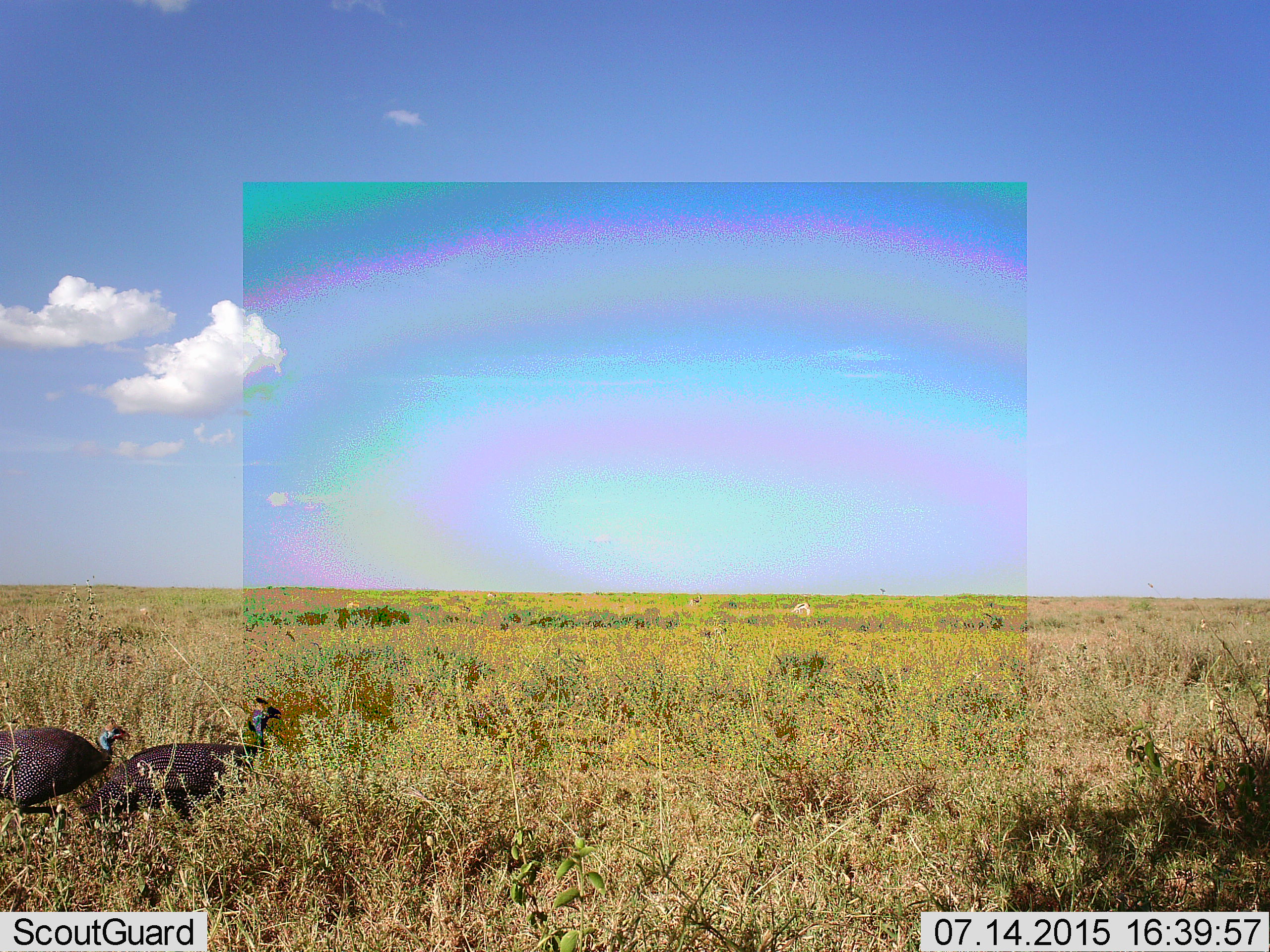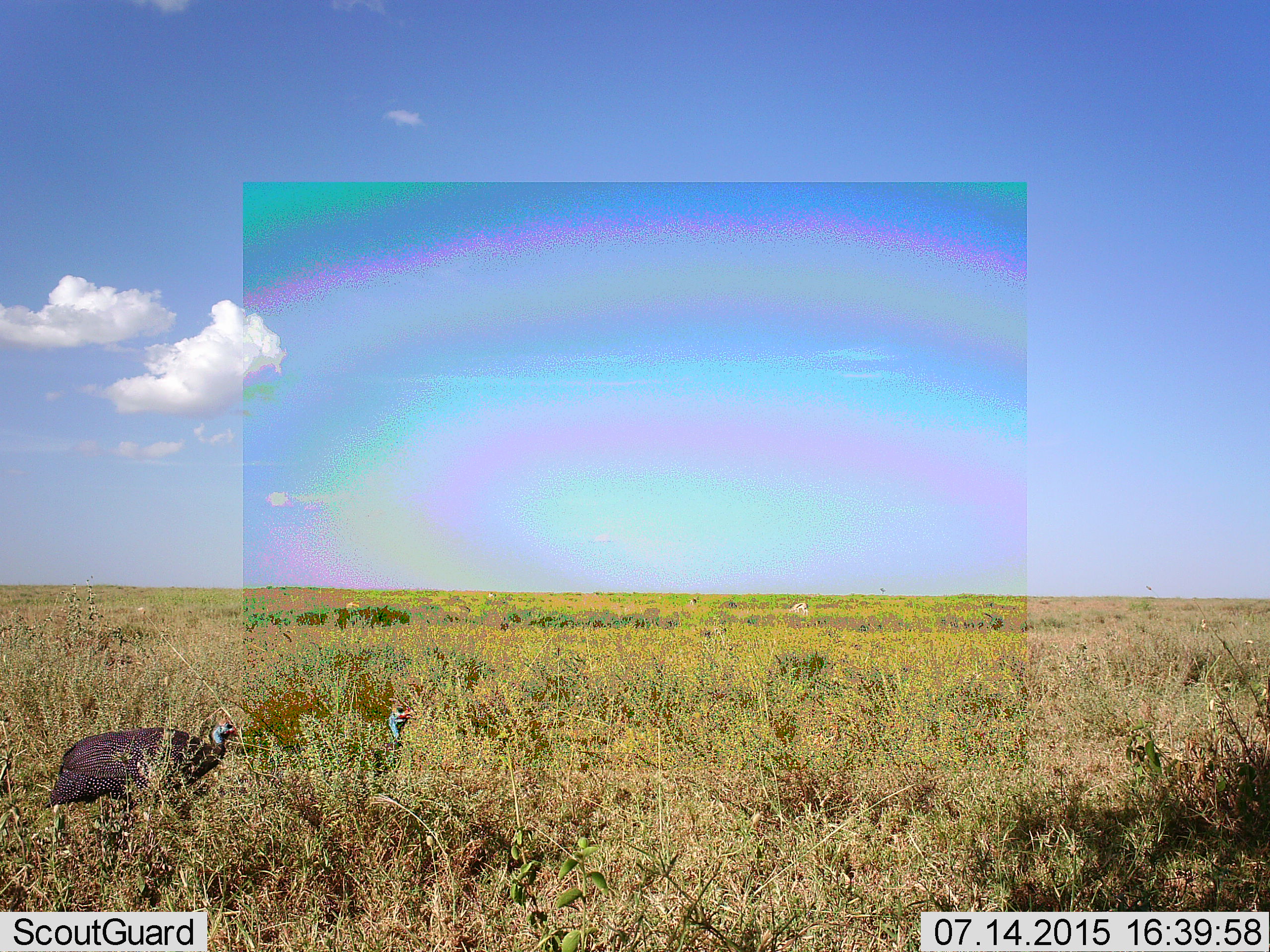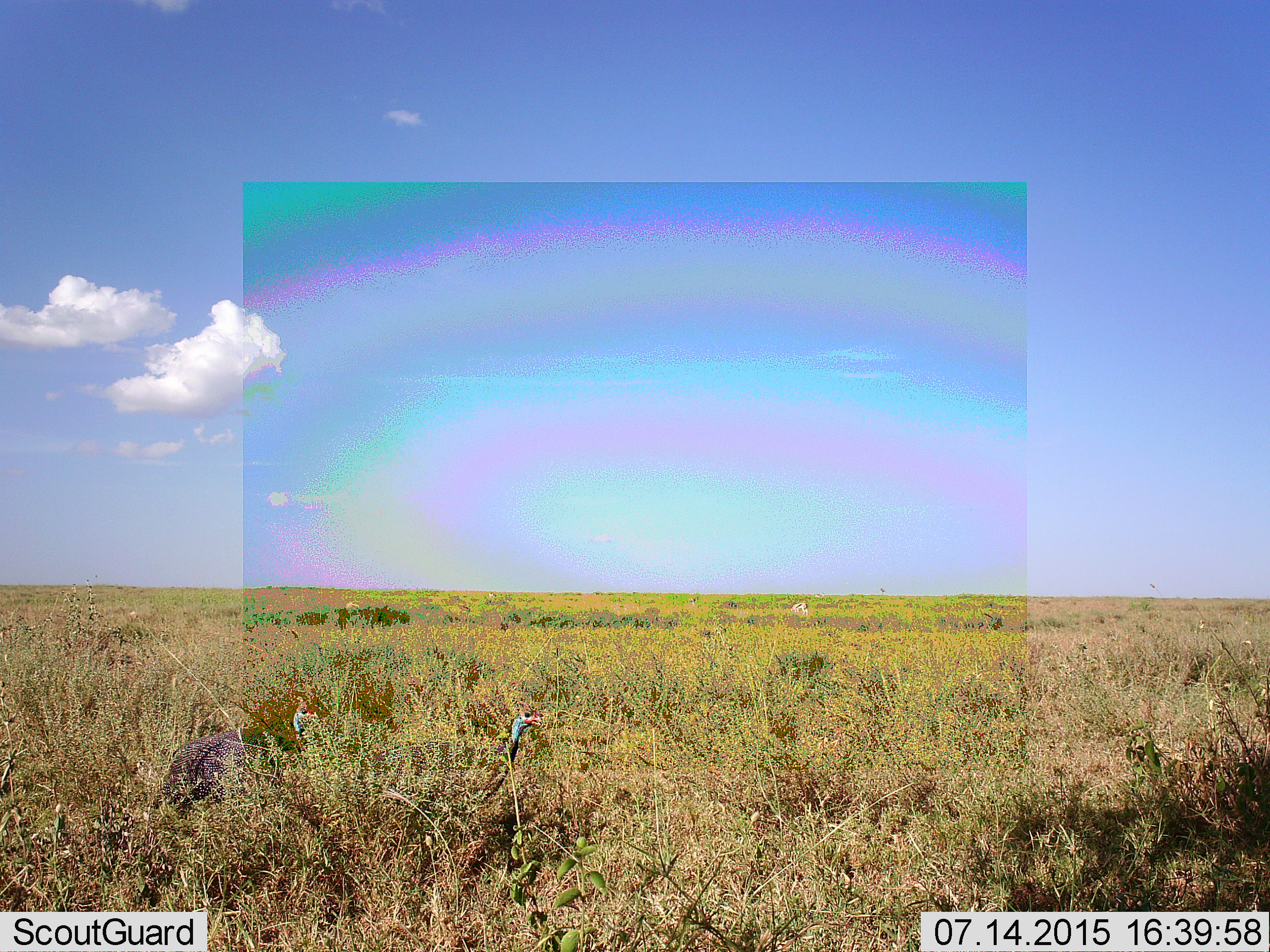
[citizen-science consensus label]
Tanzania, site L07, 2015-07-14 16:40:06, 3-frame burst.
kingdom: Animalia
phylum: Chordata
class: Mammalia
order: Artiodactyla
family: Bovidae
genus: Eudorcas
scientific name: Eudorcas thomsonii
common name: thomson's gazelle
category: gazellethomsons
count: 4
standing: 33%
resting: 0%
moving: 0%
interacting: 0%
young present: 0%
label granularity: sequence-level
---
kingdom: Animalia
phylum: Chordata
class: Aves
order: Galliformes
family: Numididae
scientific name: Numididae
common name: guinea fowl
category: guineafowl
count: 2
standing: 0%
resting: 0%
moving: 100%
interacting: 0%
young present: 0%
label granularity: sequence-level